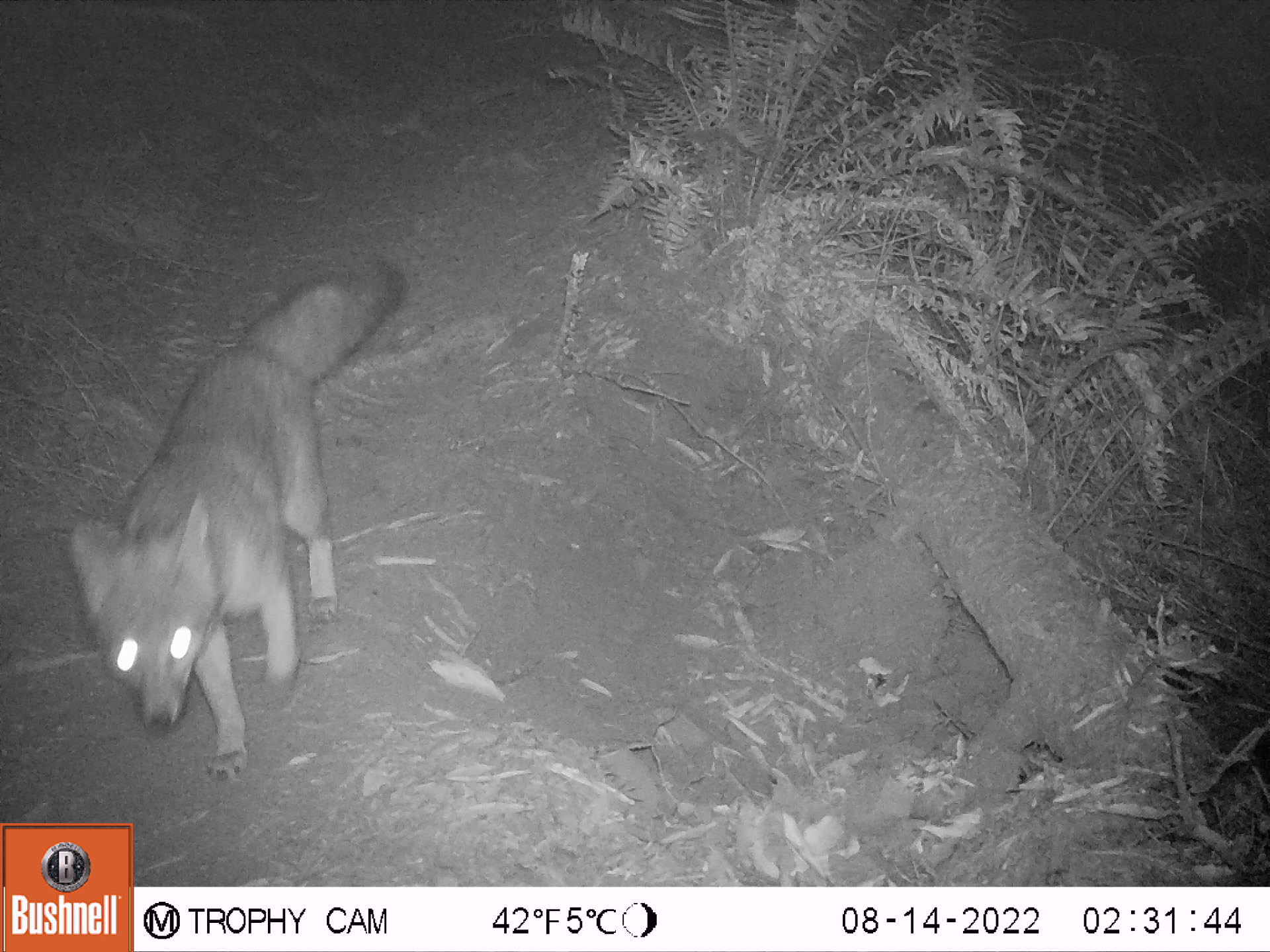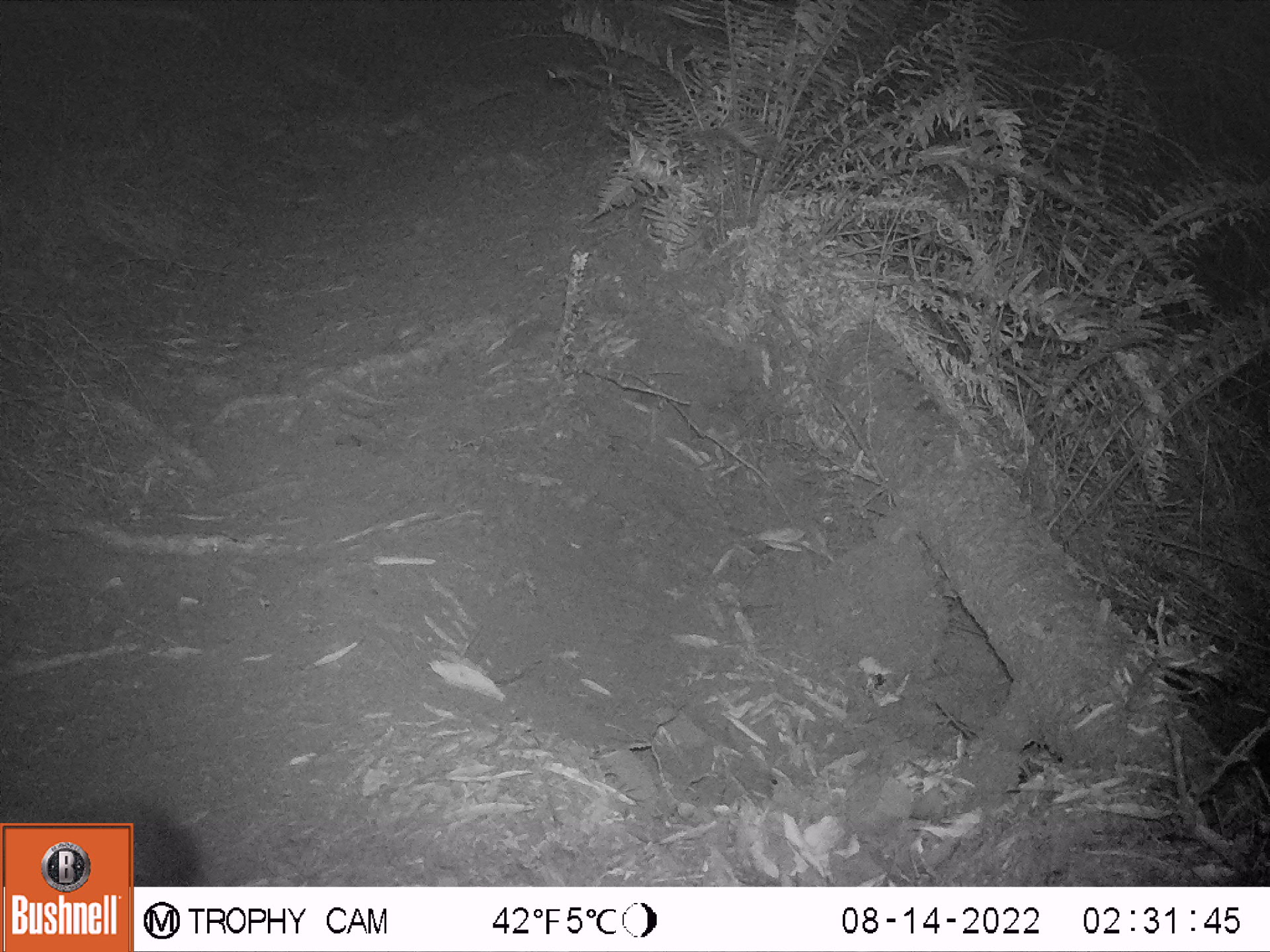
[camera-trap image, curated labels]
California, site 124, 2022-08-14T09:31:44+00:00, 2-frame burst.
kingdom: Animalia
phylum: Chordata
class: Mammalia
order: Carnivora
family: Canidae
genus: Urocyon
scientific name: Urocyon cinereoargenteus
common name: gray fox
Gray fox (Urocyon cinereoargenteus).